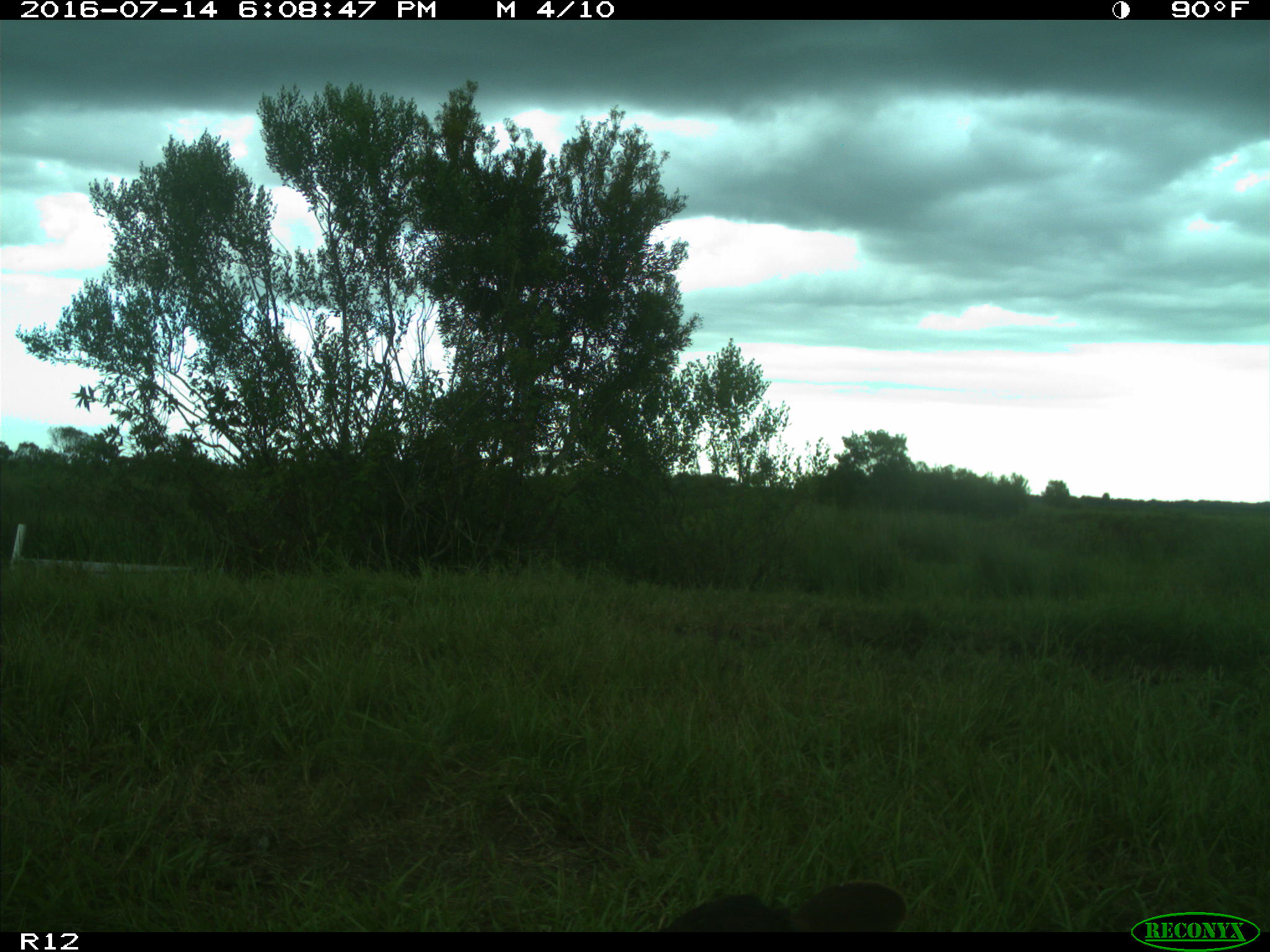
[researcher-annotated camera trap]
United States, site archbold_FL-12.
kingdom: Animalia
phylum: Chordata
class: Mammalia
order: Artiodactyla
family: Bovidae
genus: Bos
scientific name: Bos taurus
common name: domestic cow